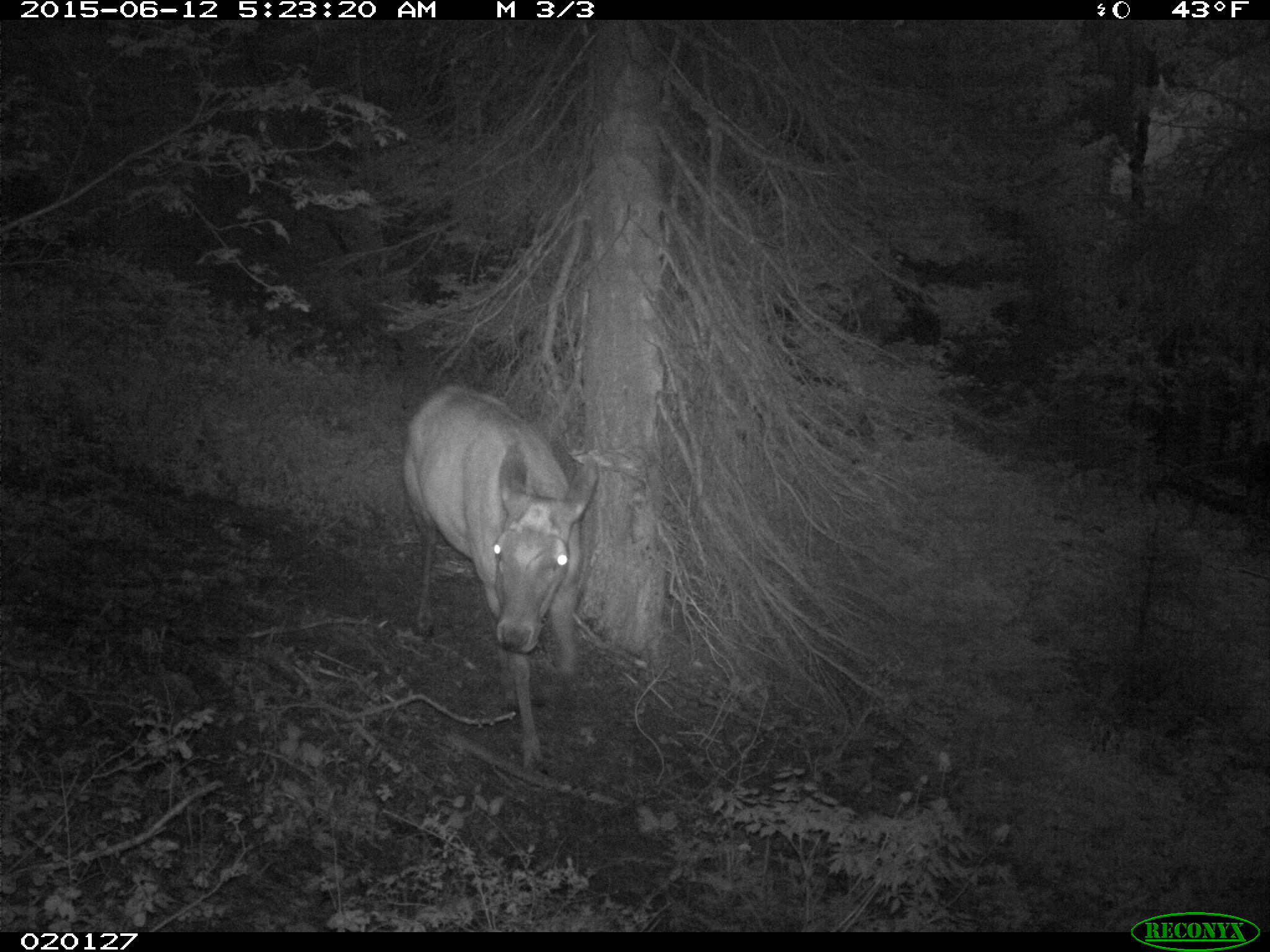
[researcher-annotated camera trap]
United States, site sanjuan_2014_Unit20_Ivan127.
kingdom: Animalia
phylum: Chordata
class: Mammalia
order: Artiodactyla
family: Cervidae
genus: Cervus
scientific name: Cervus elaphus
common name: red deer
Cervus elaphus (red deer).